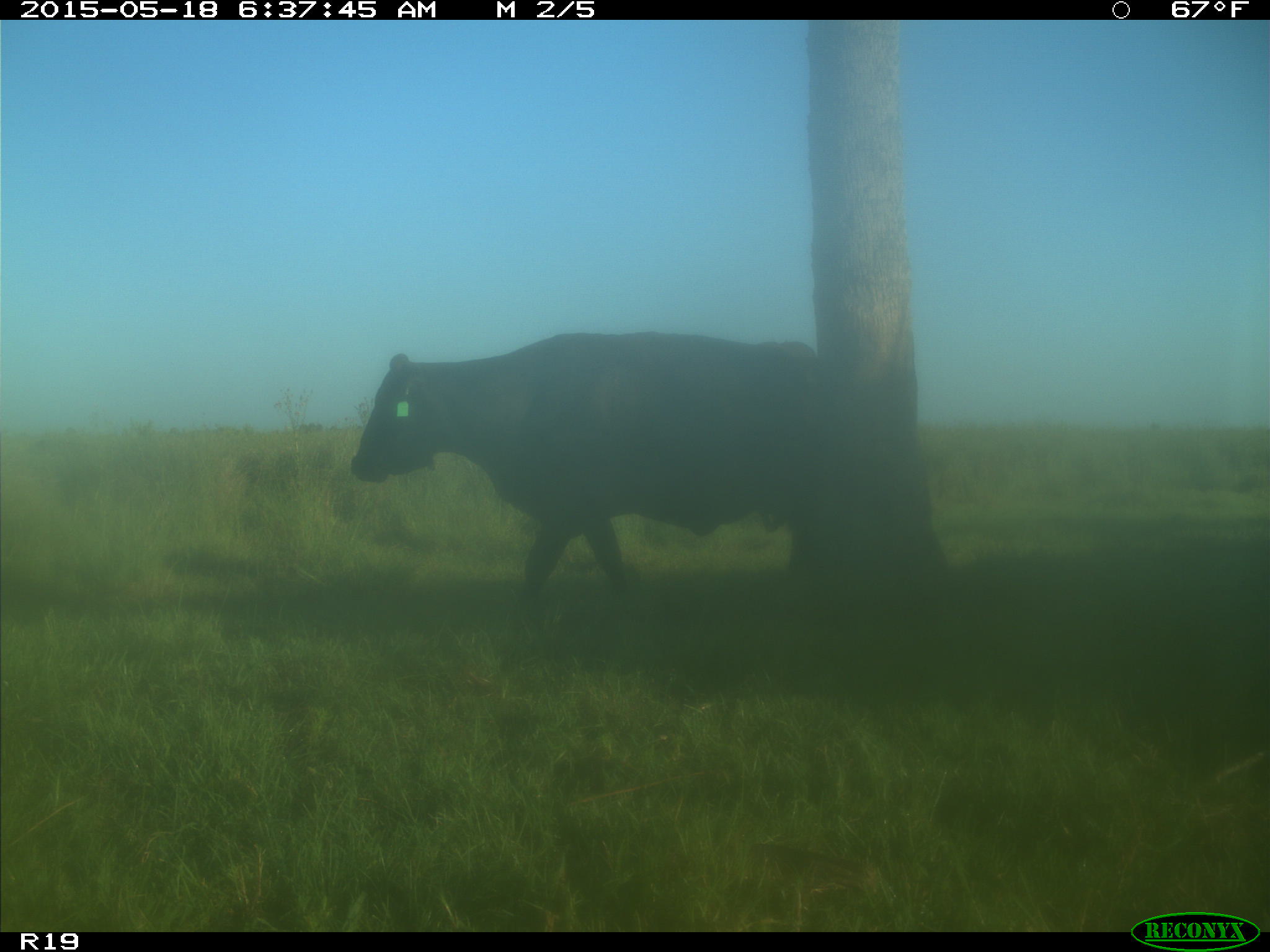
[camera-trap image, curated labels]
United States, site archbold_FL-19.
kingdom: Animalia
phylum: Chordata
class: Mammalia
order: Artiodactyla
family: Bovidae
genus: Bos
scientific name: Bos taurus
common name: domestic cow